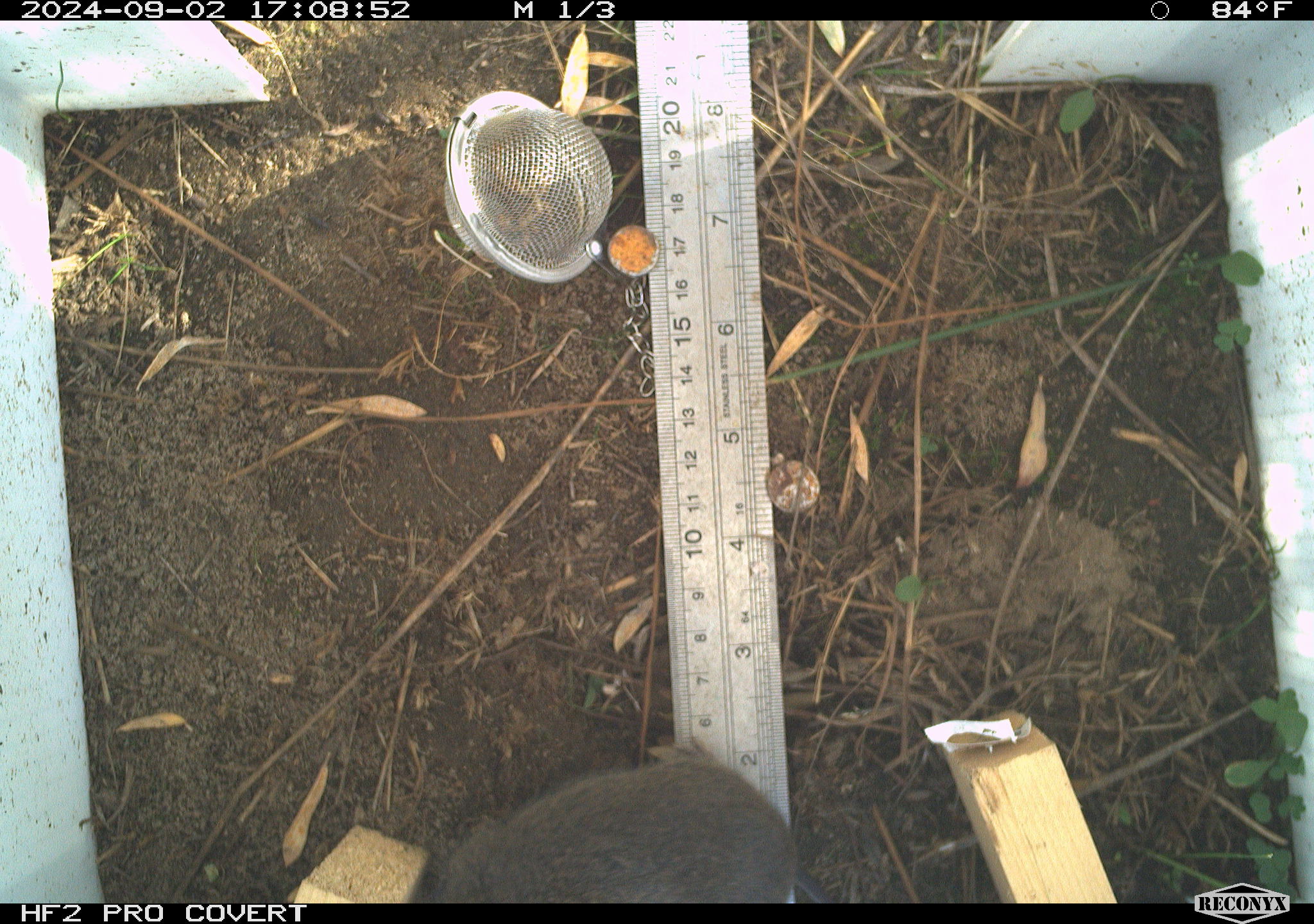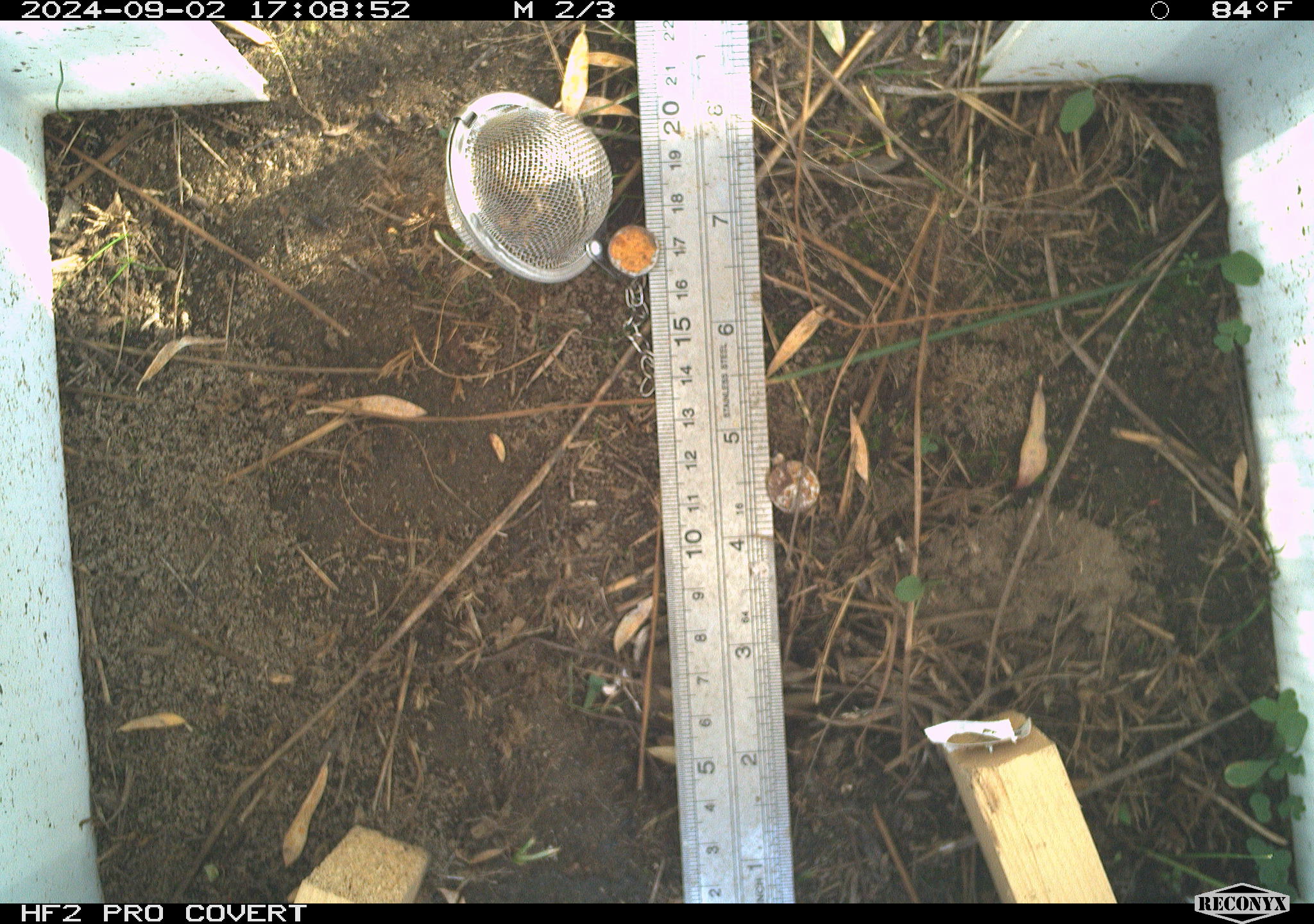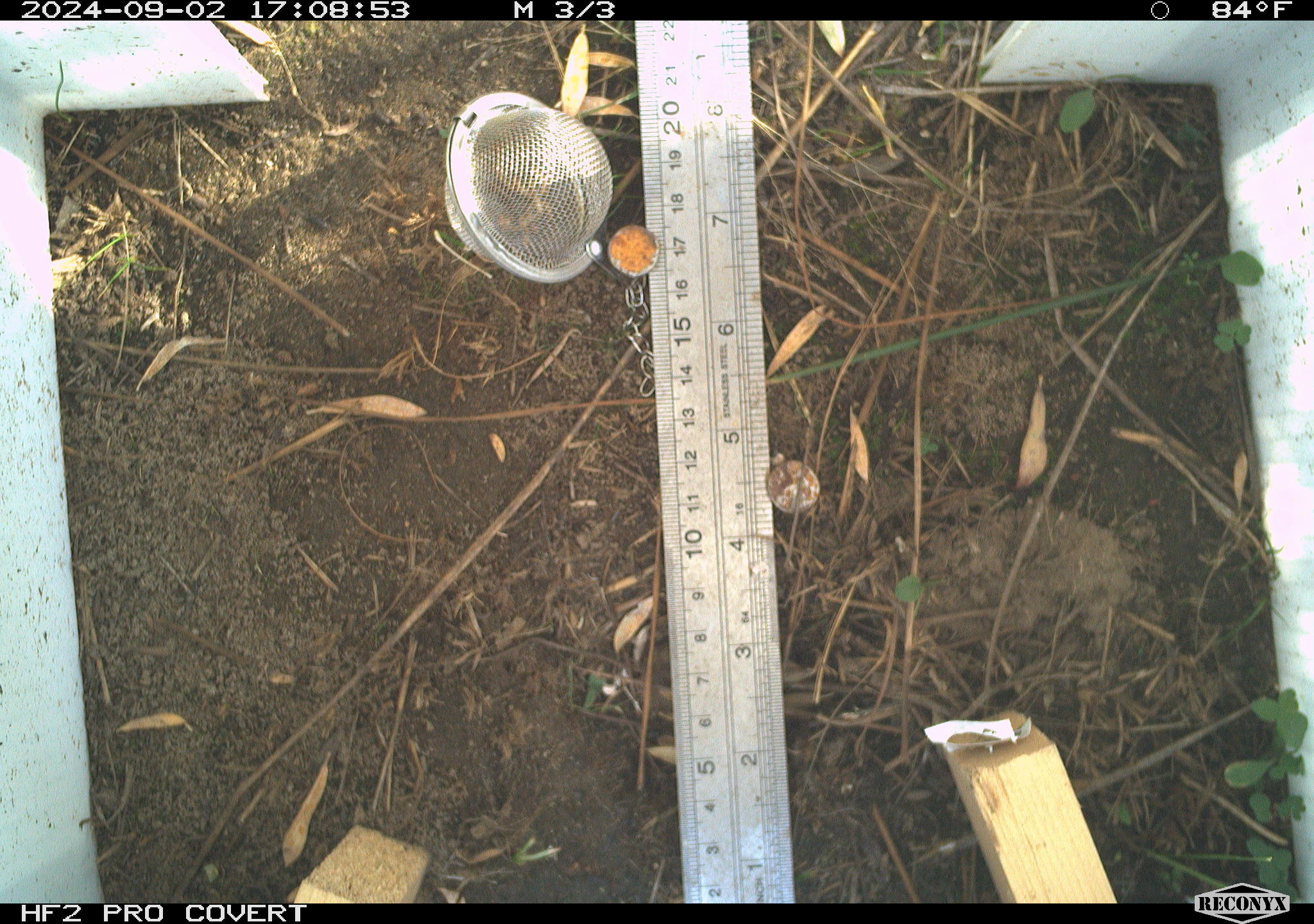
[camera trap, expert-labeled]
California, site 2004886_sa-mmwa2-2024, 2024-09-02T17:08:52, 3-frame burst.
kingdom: Animalia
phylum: Chordata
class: Mammalia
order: Rodentia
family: Cricetidae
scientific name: Arvicolinae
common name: voles, lemmings, and muskrats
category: arvicolinae subfamily